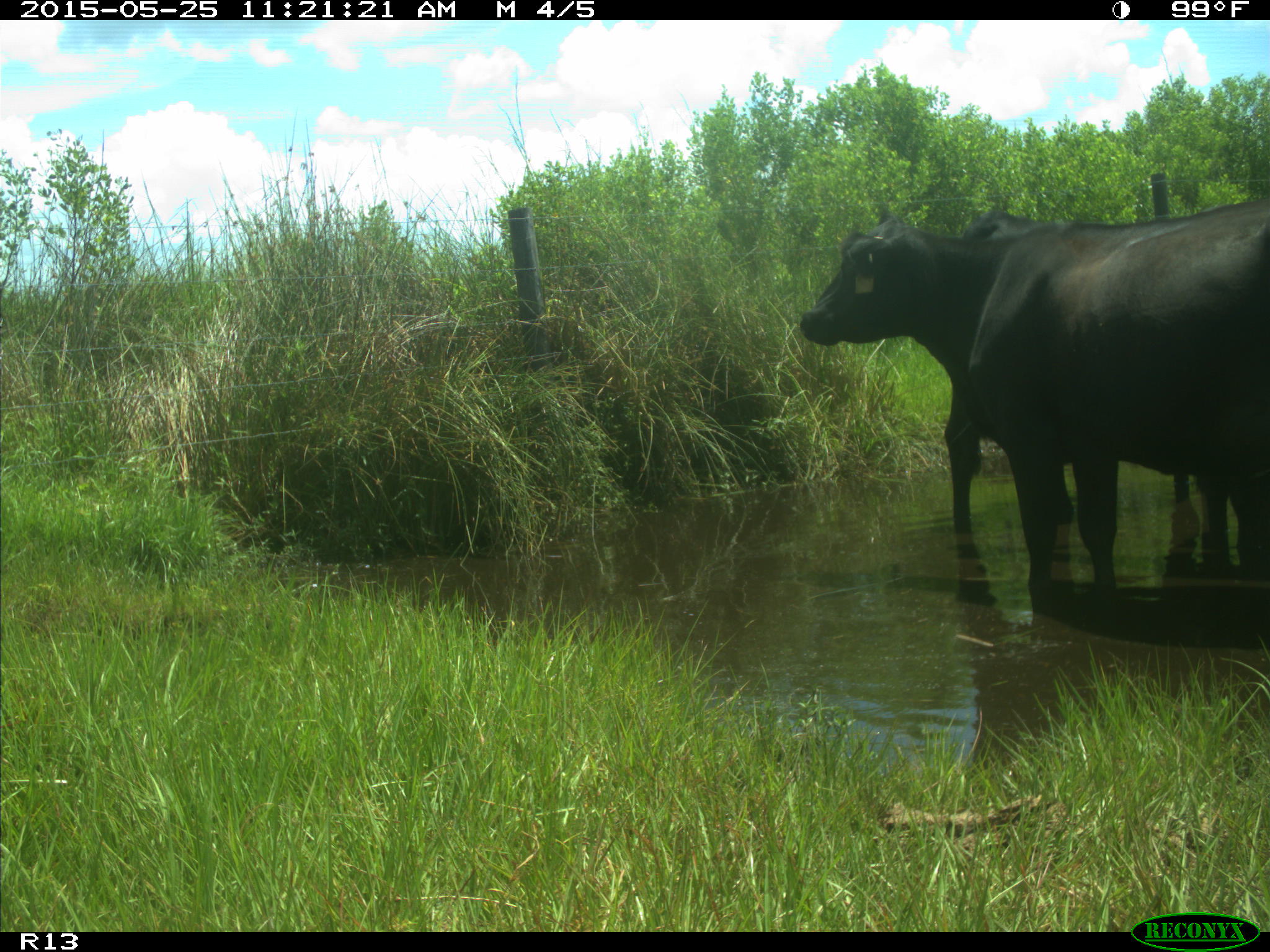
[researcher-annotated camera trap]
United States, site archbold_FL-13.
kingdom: Animalia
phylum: Chordata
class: Mammalia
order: Artiodactyla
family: Bovidae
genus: Bos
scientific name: Bos taurus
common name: domestic cow